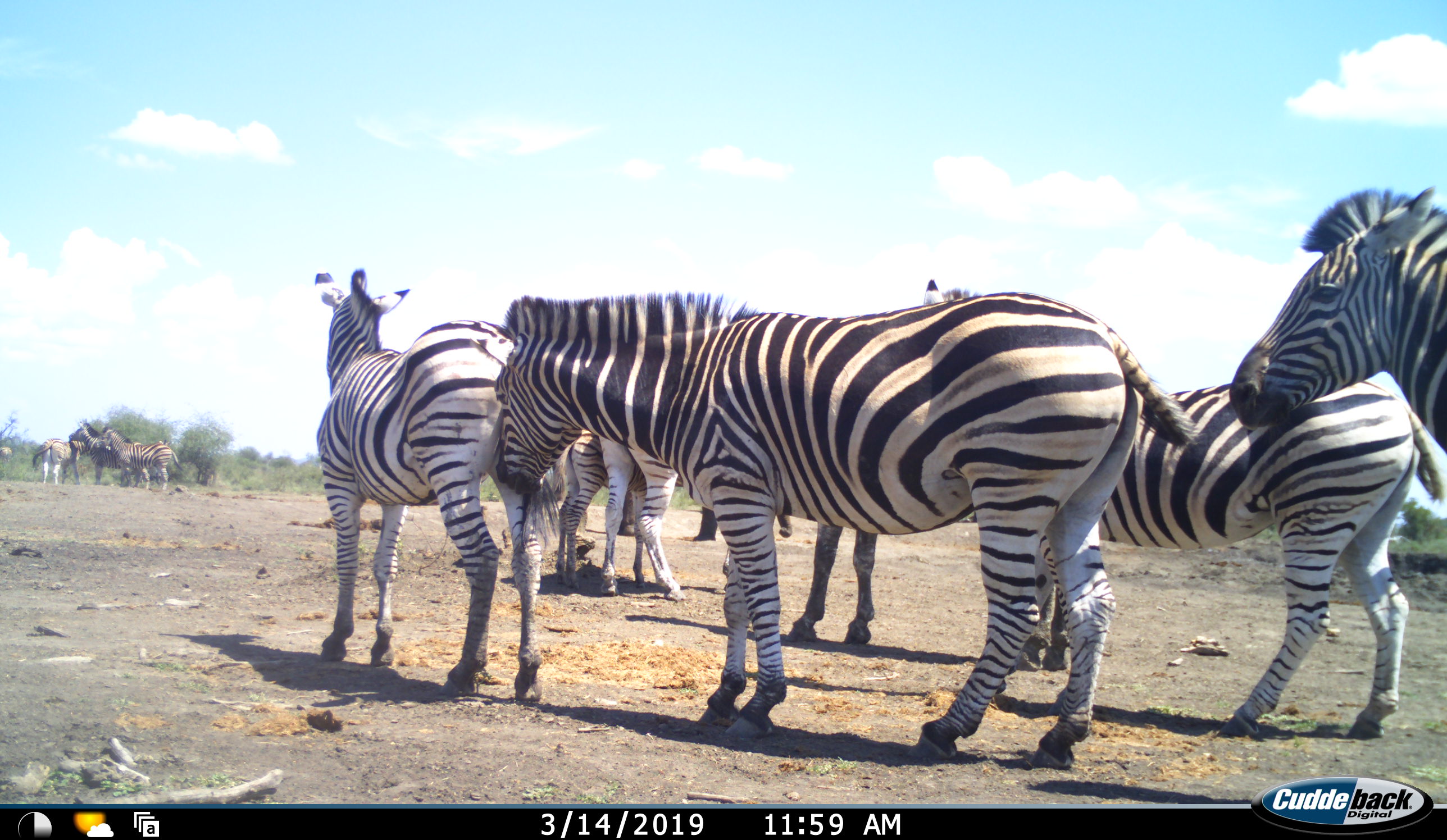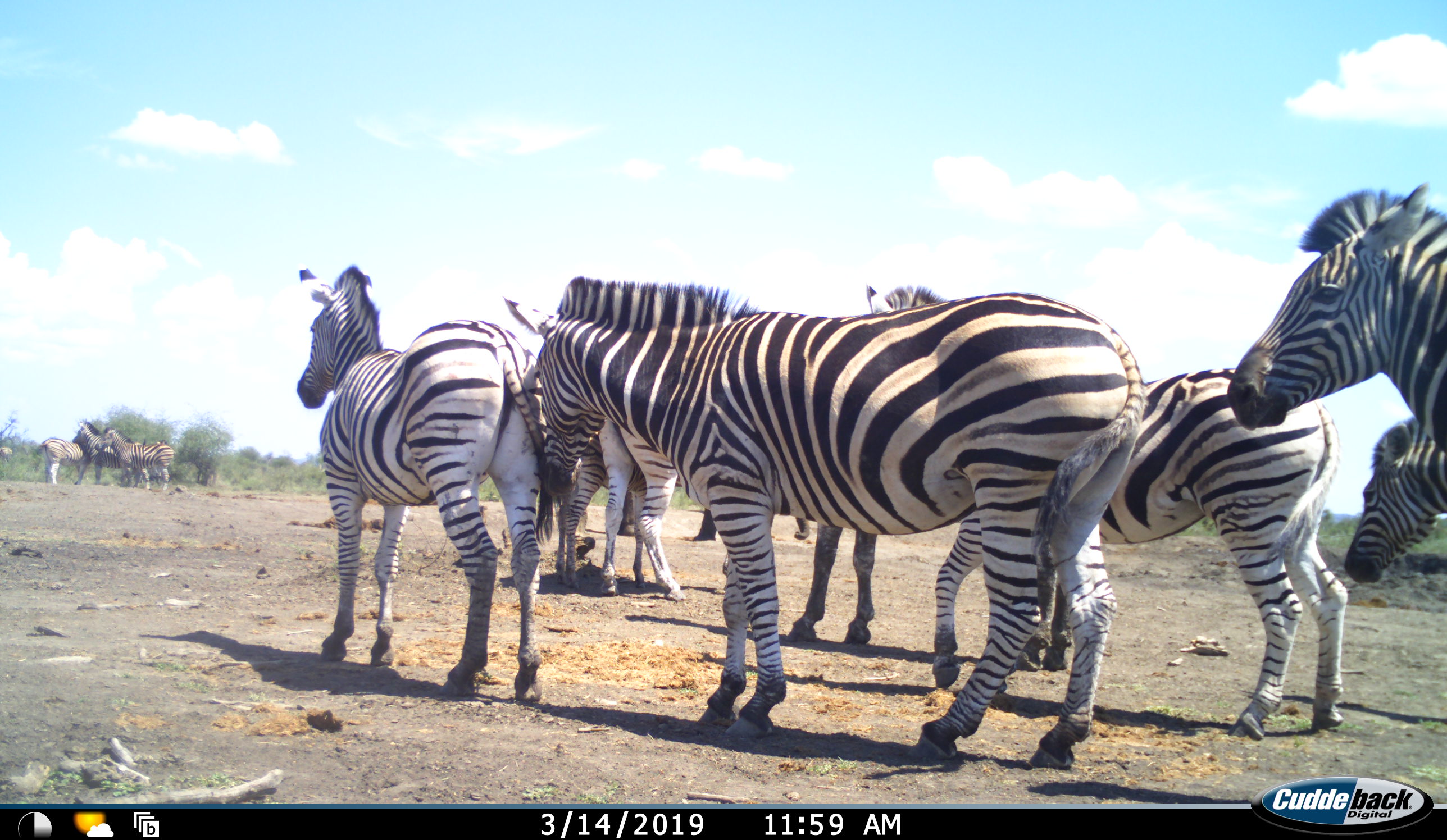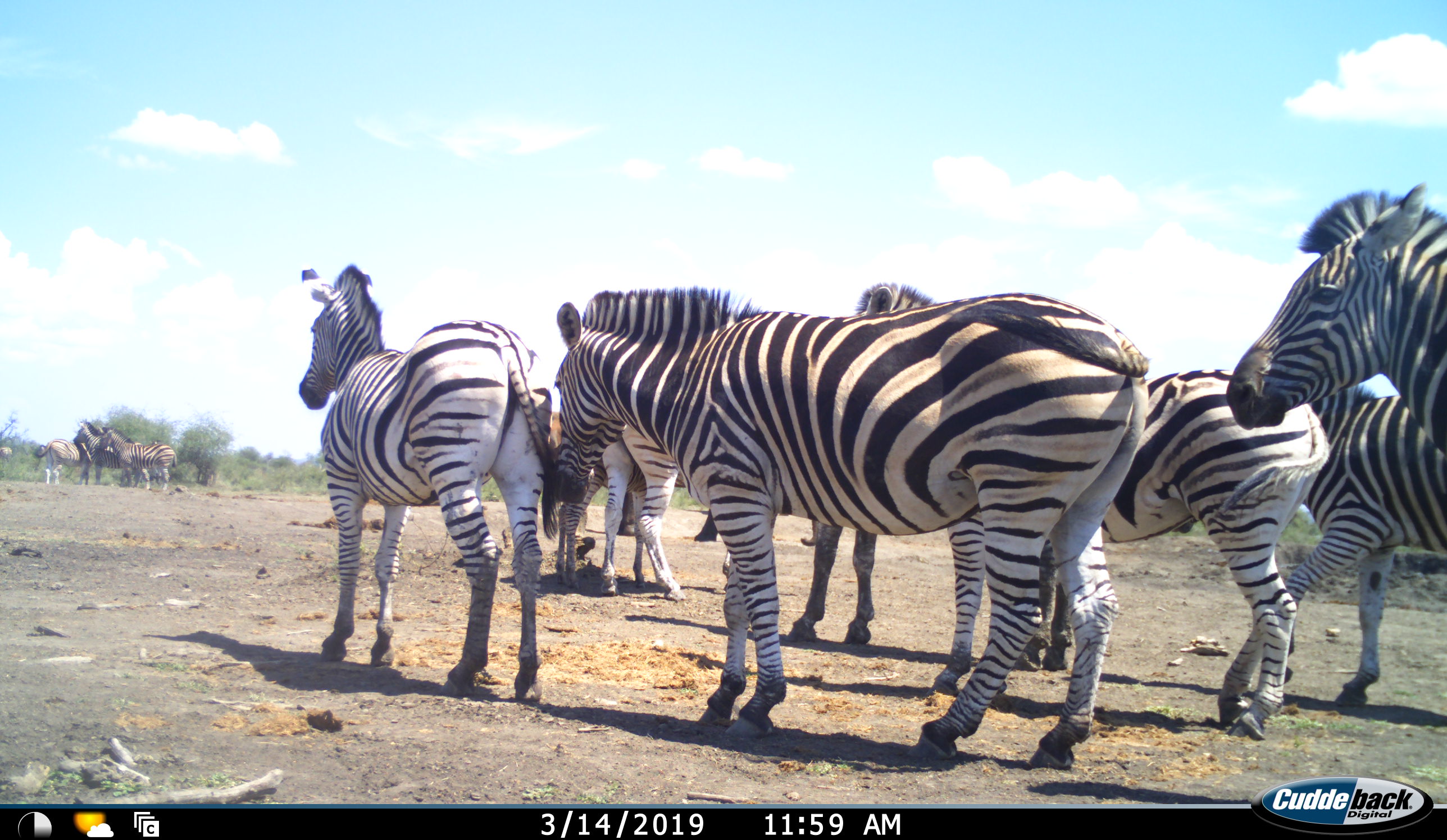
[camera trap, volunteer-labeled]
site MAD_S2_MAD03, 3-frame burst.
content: unidentified animal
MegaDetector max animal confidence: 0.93